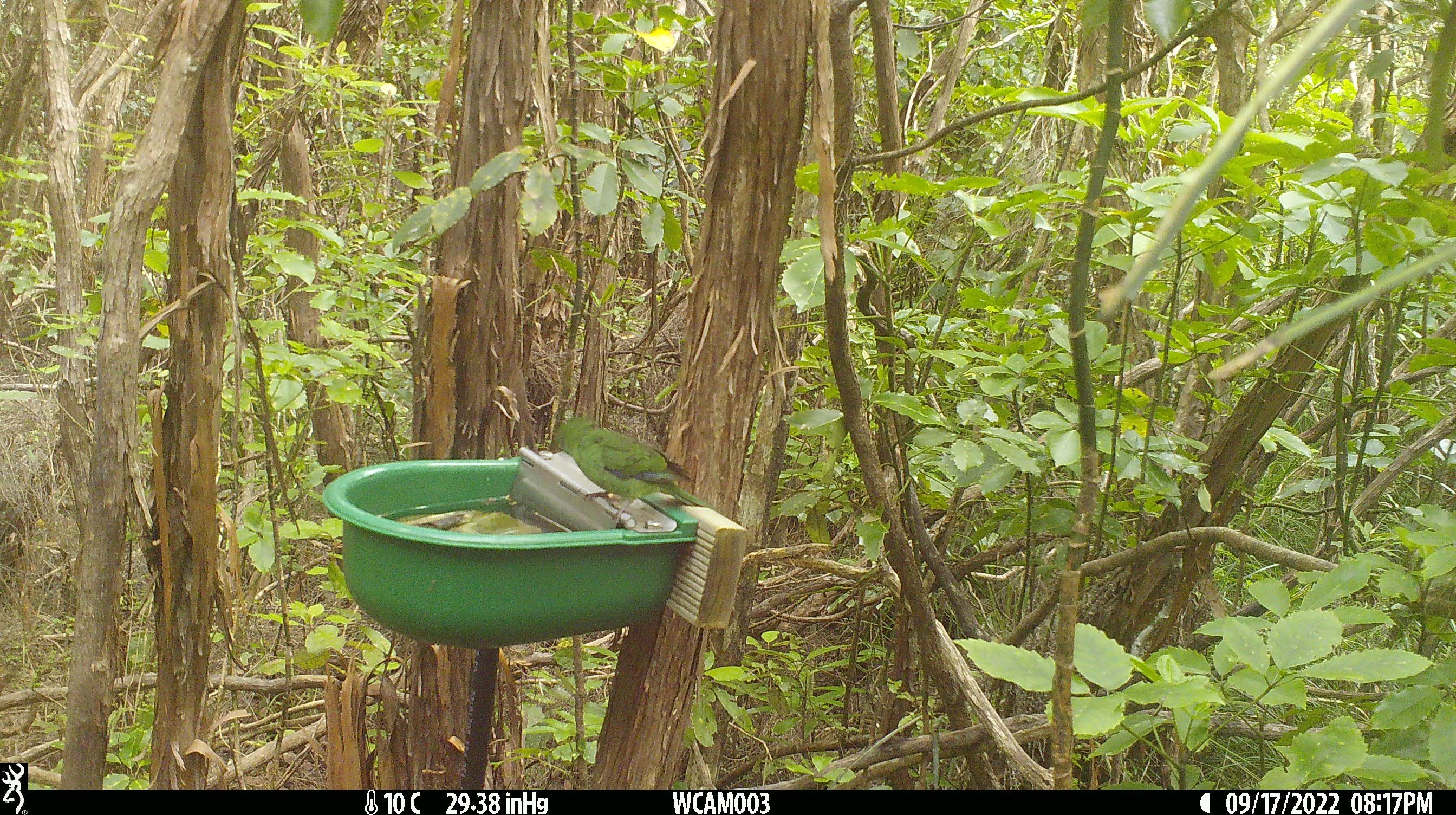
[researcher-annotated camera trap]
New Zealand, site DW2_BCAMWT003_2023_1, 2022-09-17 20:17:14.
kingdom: Animalia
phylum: Chordata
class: Aves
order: Psittaciformes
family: Psittaculidae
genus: Cyanoramphus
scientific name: Cyanoramphus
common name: parakeet